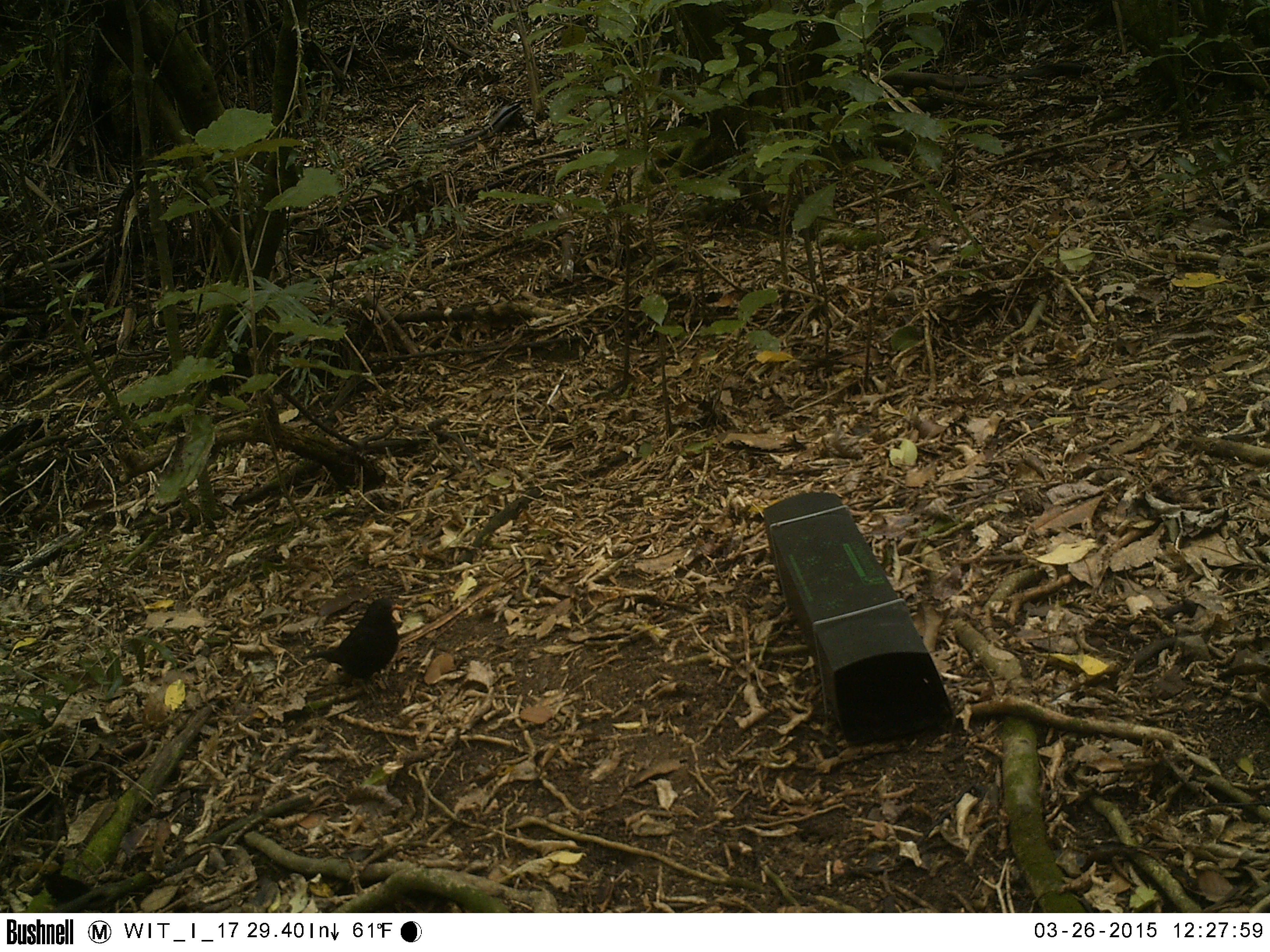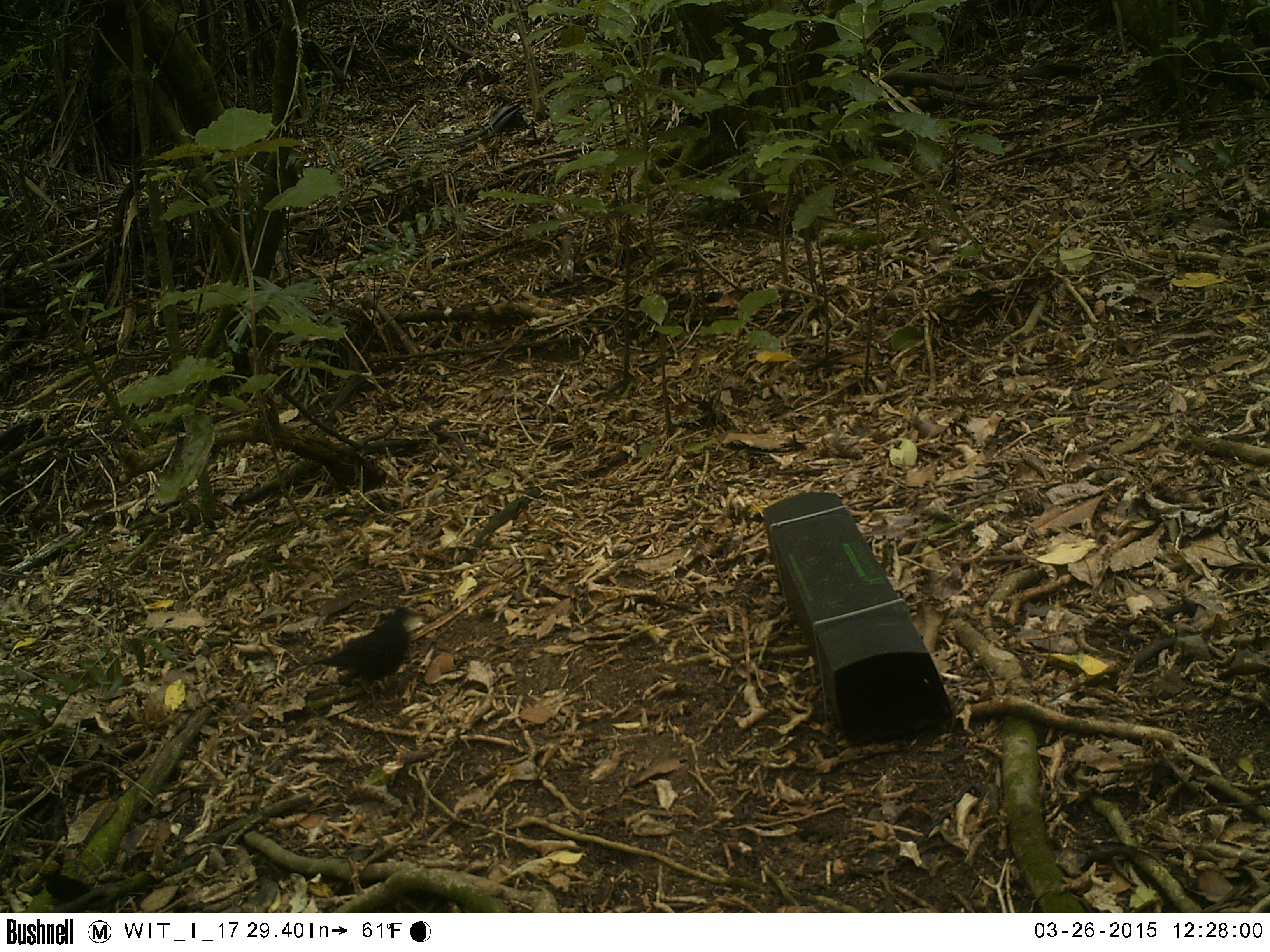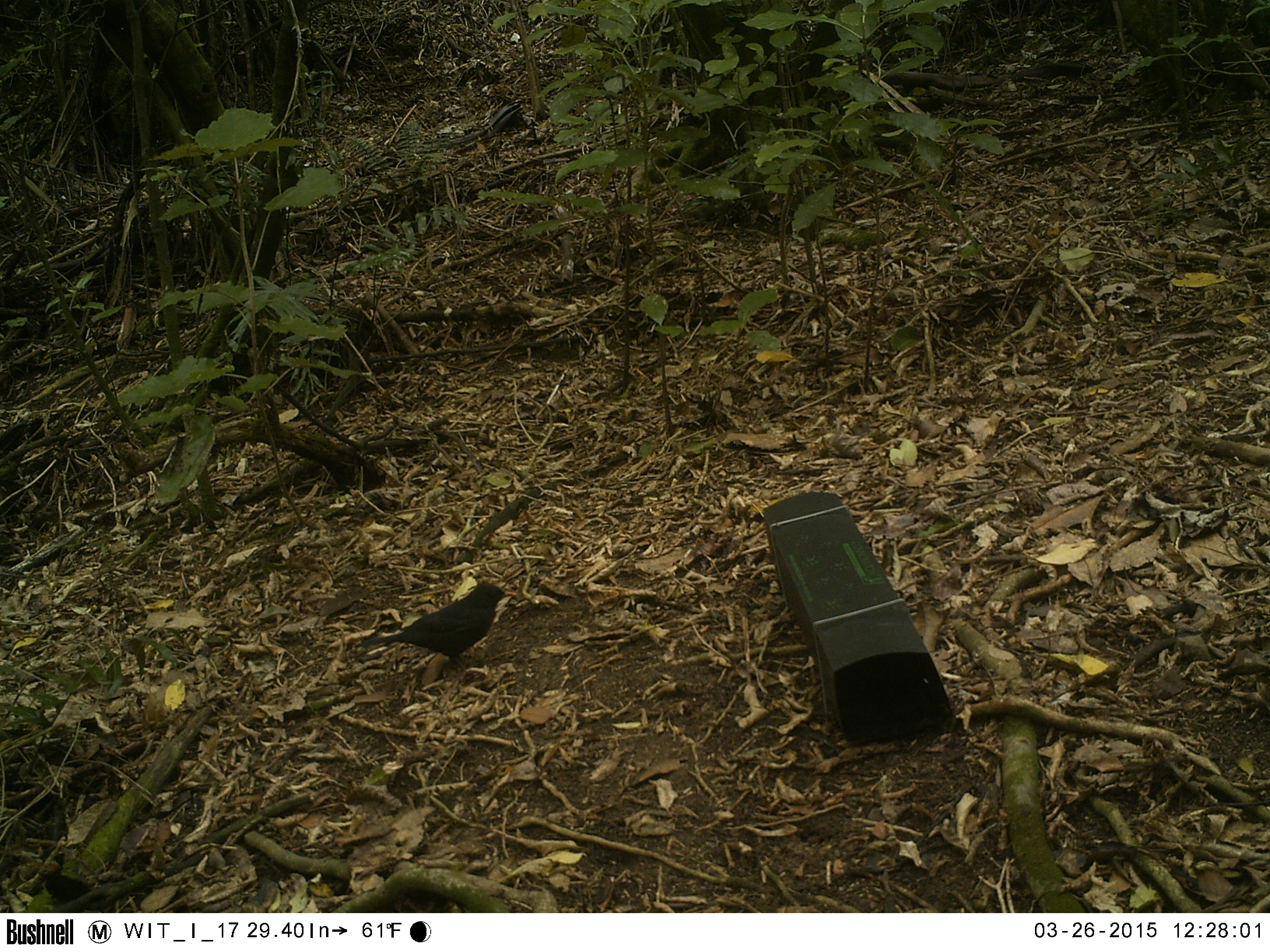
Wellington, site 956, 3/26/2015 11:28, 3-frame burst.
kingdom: Animalia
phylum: Chordata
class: Aves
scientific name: Aves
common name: bird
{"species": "bird (Aves)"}